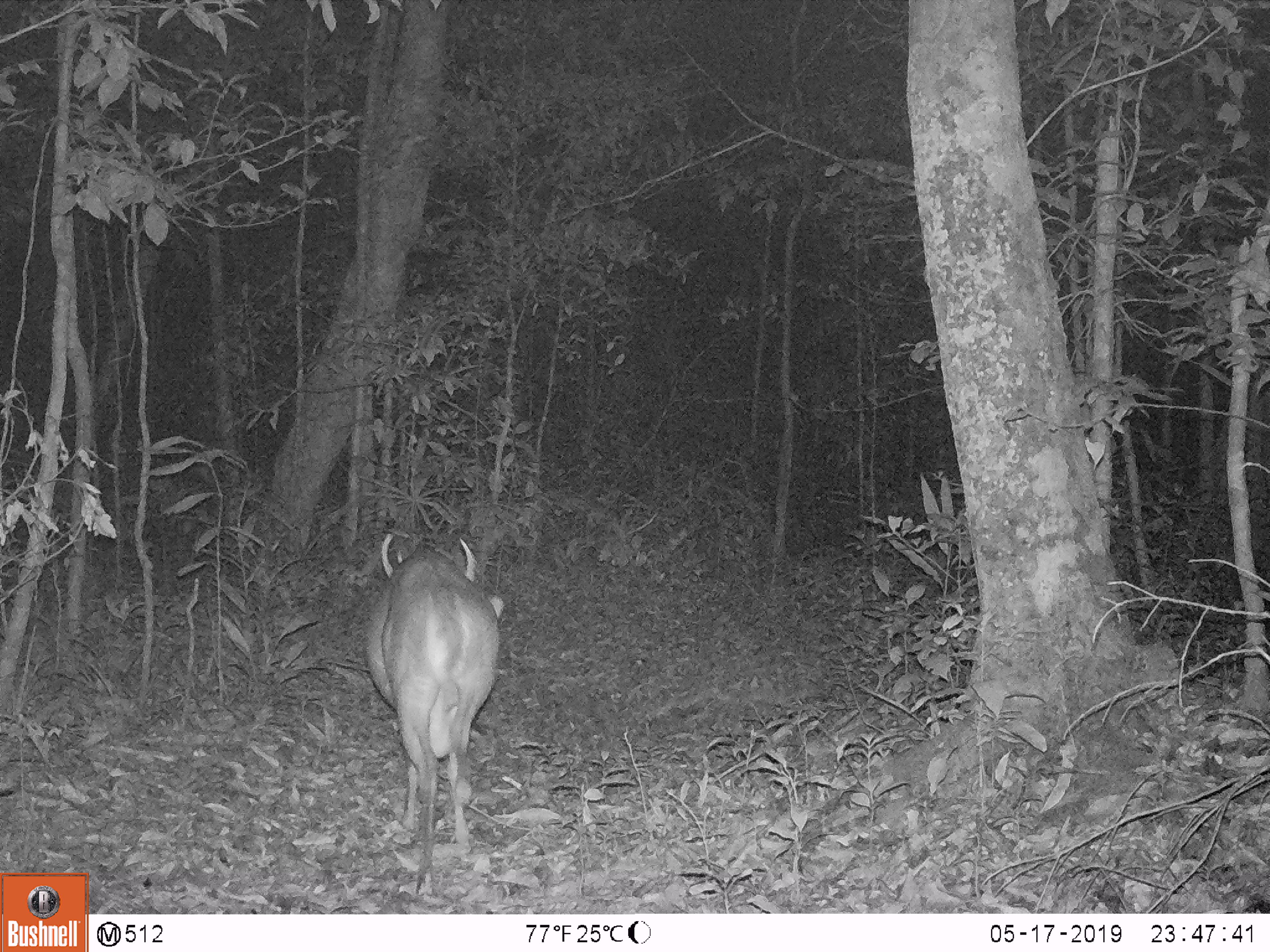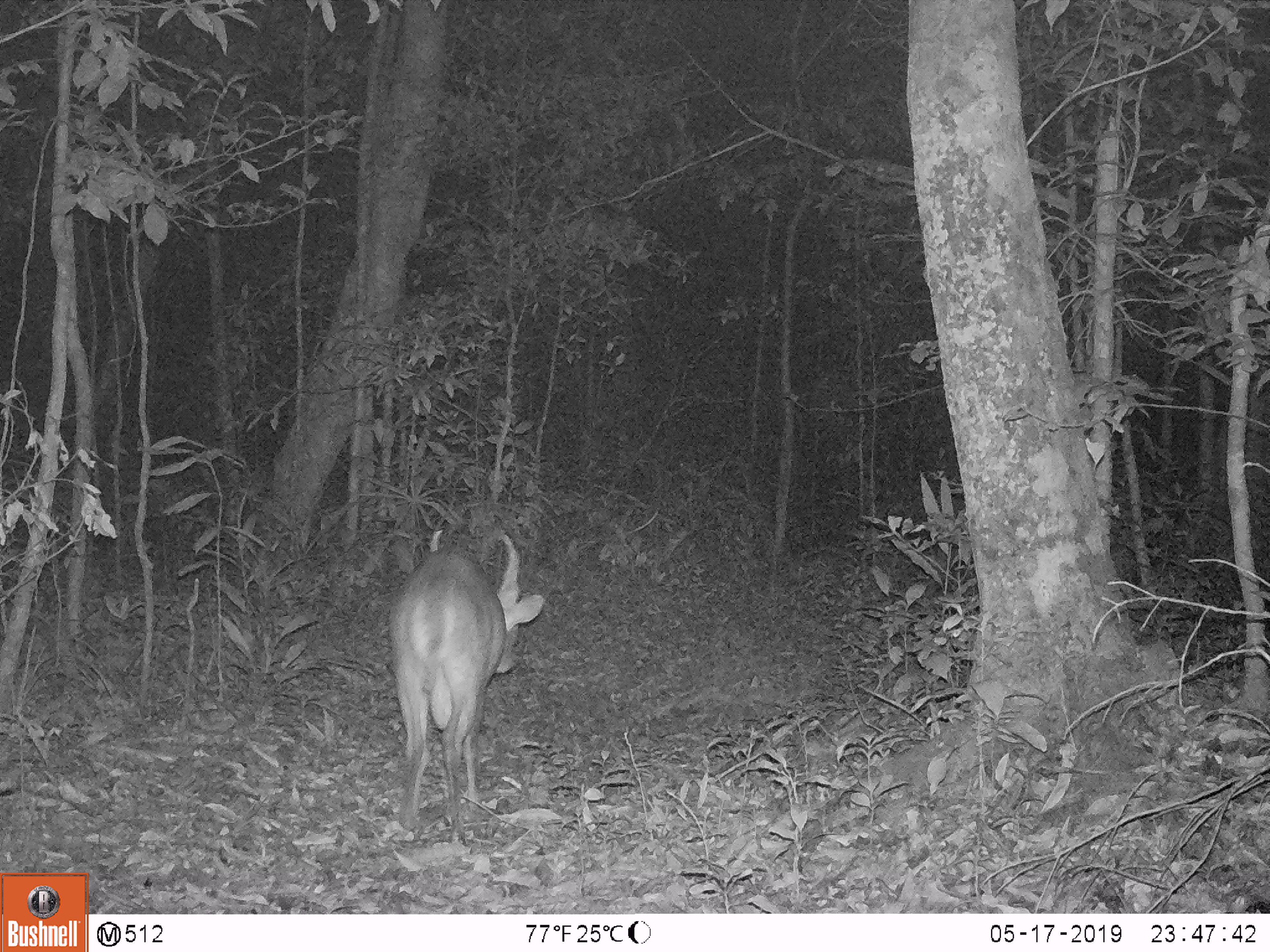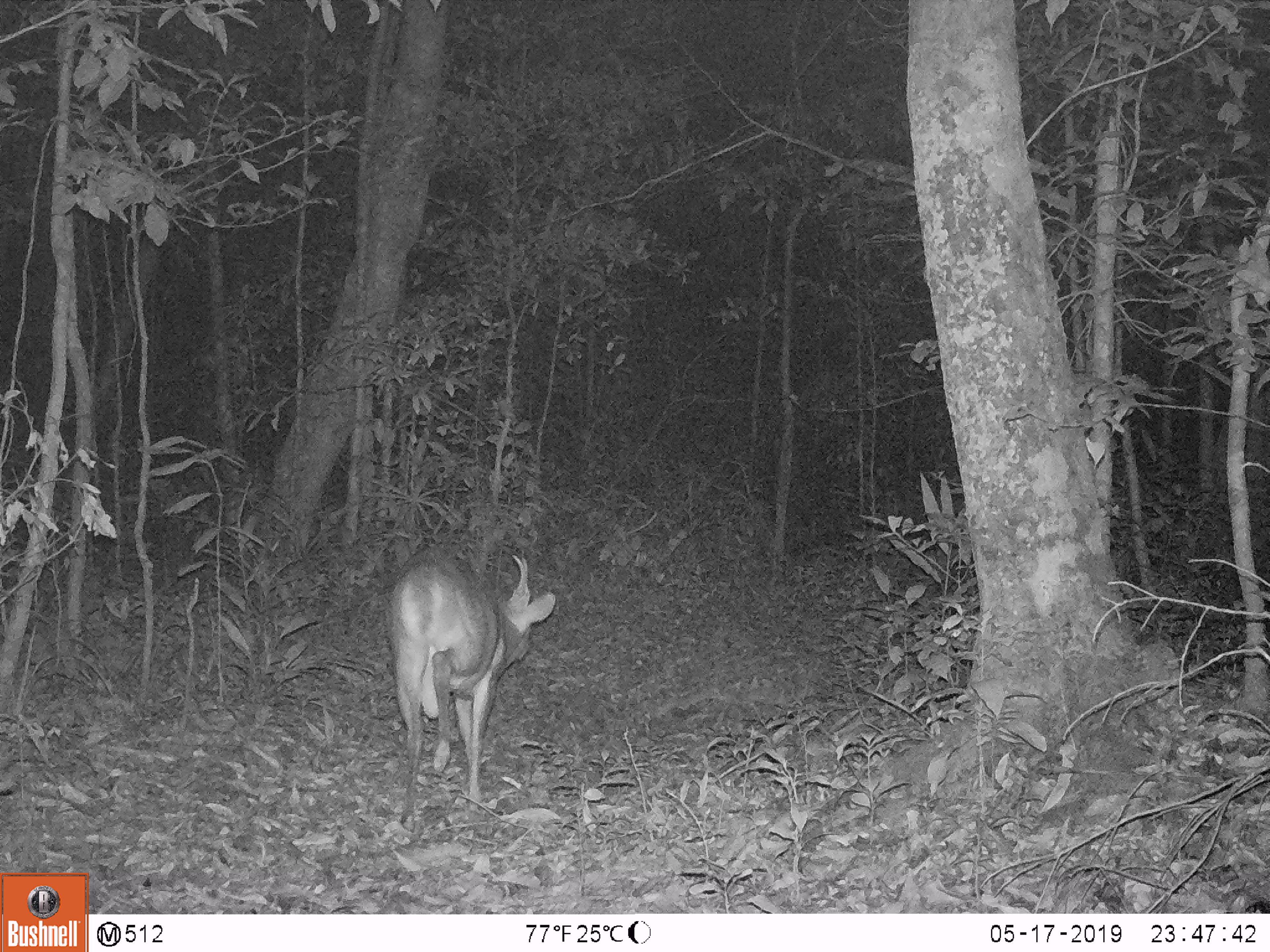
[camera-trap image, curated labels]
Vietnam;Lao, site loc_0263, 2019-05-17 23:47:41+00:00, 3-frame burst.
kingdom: Animalia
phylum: Chordata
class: Mammalia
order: Artiodactyla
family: Cervidae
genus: Muntiacus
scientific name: Muntiacus vuquangensis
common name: large-antlered muntjac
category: large antlered muntjac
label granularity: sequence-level